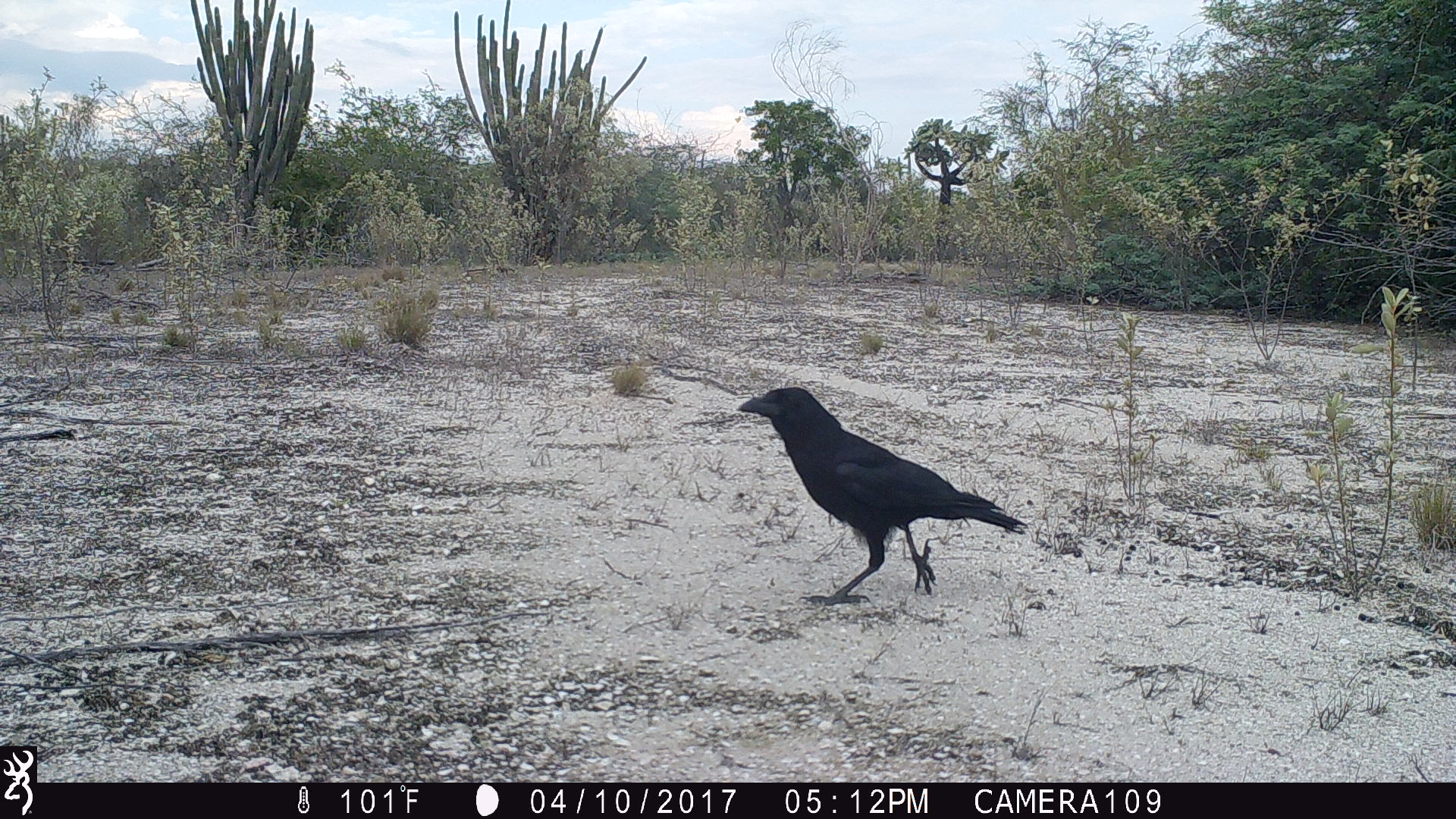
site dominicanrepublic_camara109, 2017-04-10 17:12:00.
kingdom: Animalia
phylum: Chordata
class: Aves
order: Passeriformes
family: Corvidae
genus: Corvus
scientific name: Corvus corax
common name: raven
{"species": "raven (Corvus corax)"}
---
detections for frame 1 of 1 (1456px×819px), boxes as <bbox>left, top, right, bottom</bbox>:
raven: <bbox>724, 384, 1024, 603</bbox>